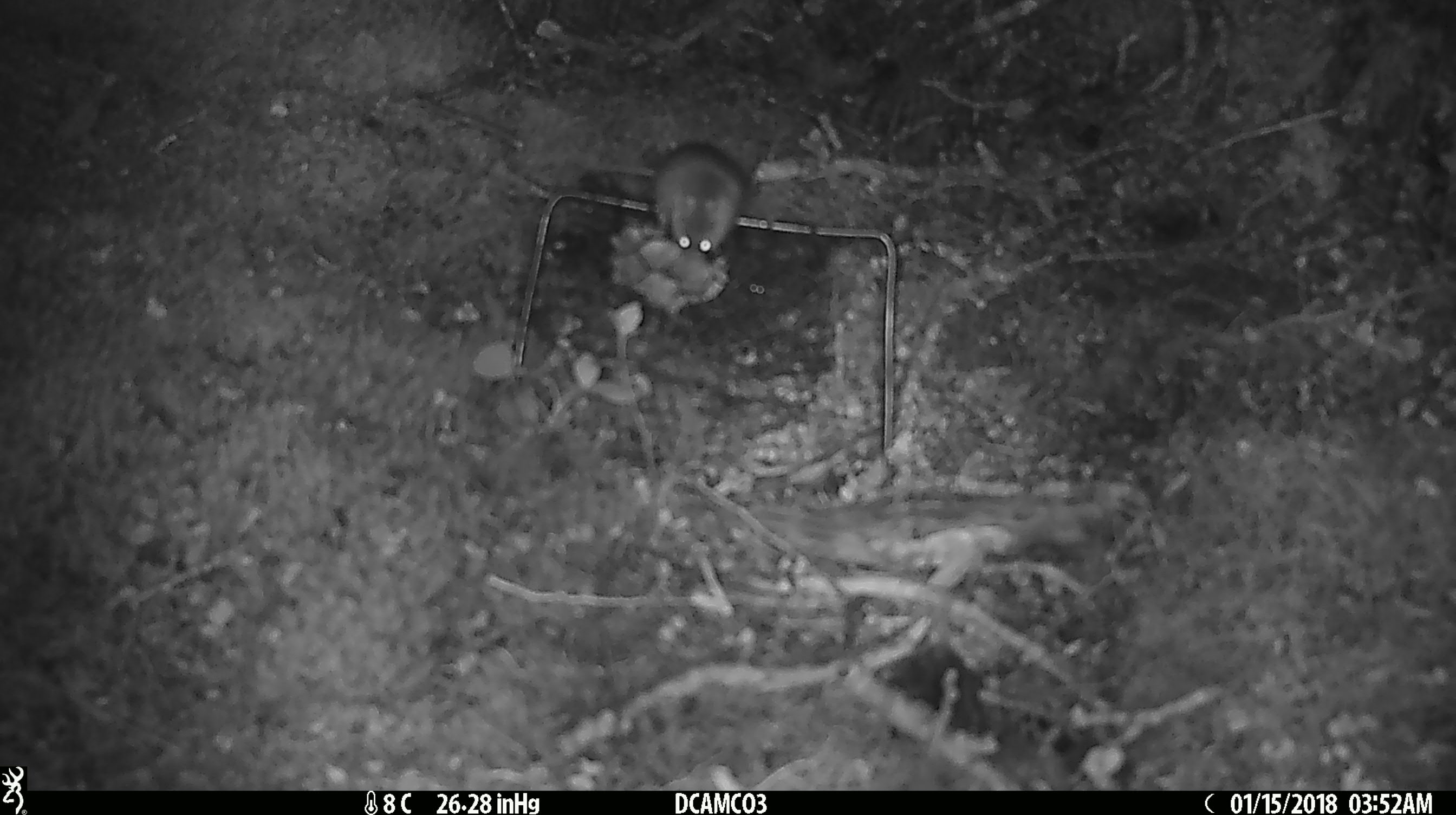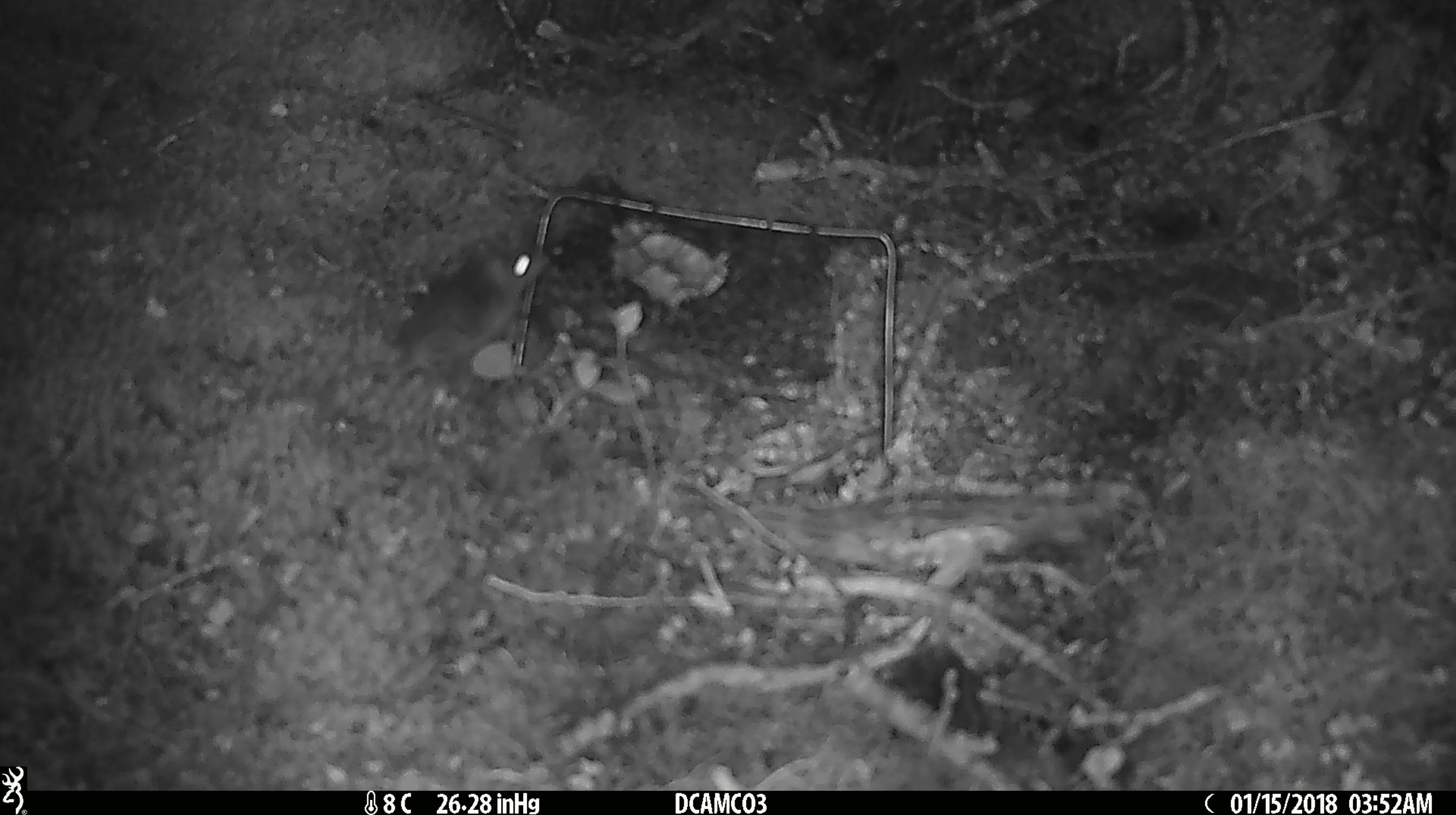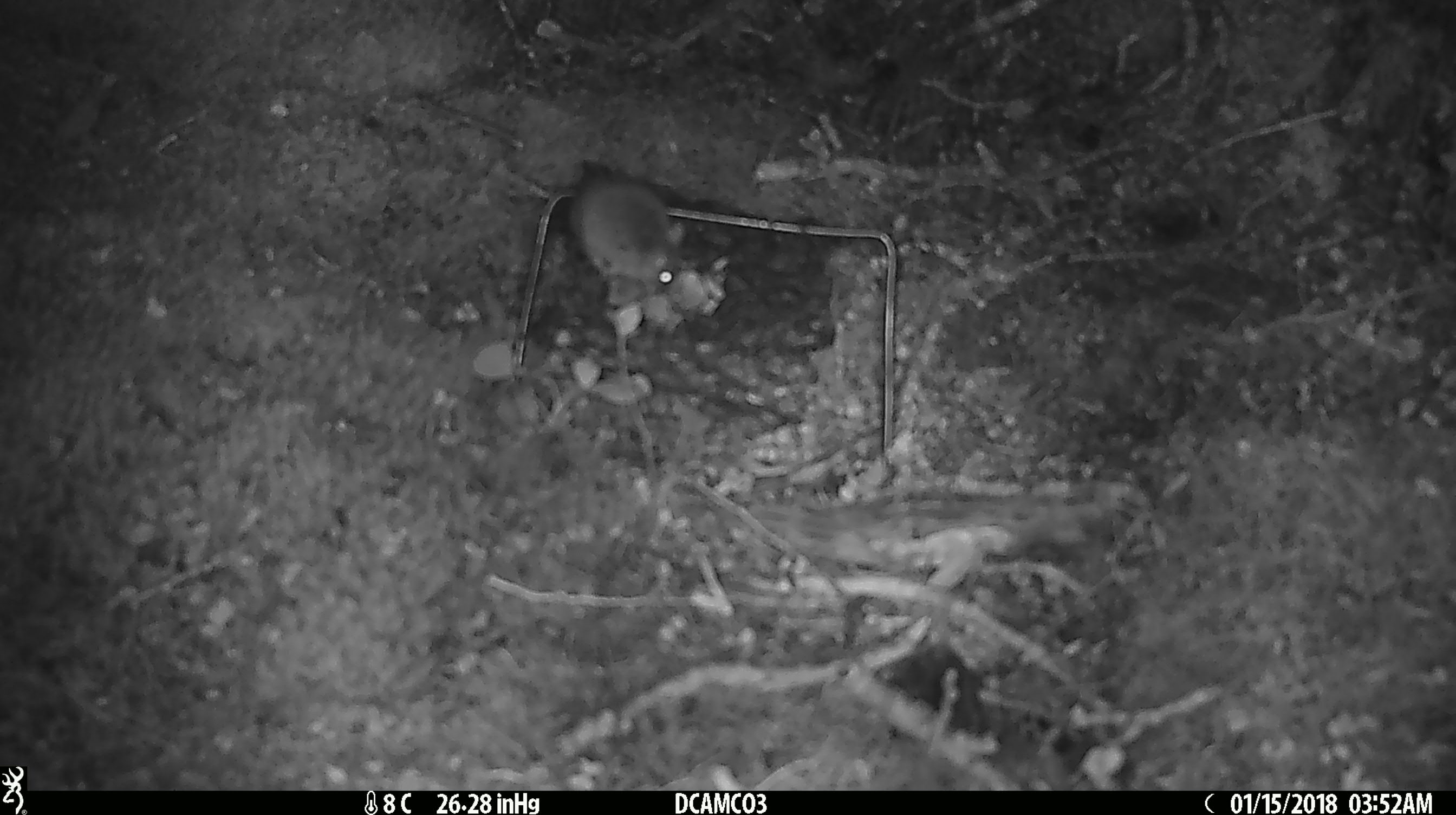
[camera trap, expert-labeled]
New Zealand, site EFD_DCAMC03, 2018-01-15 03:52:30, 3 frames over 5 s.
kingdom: Animalia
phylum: Chordata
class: Mammalia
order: Rodentia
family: Muridae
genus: Mus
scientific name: Mus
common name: mouse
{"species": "mouse (Mus)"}